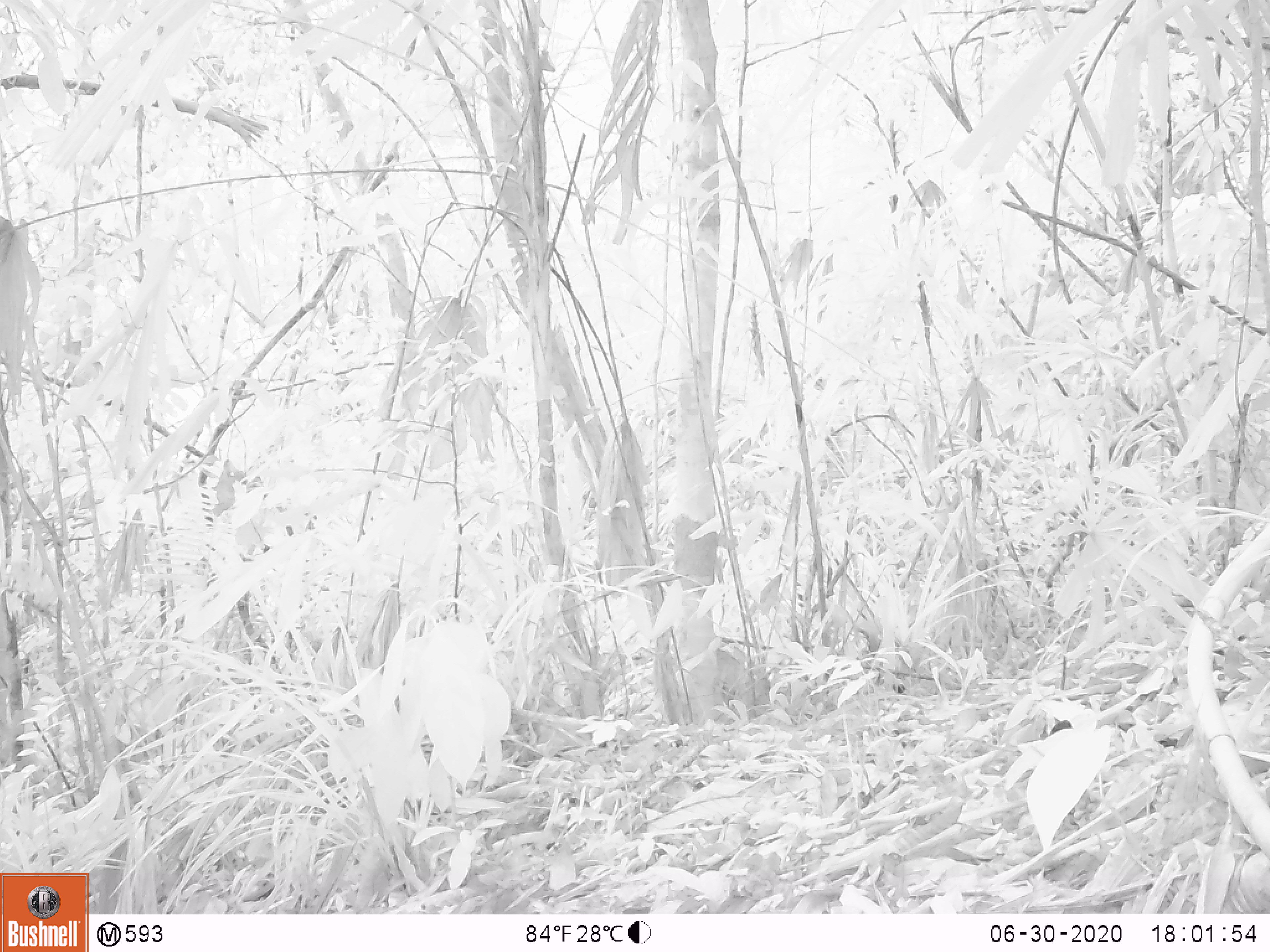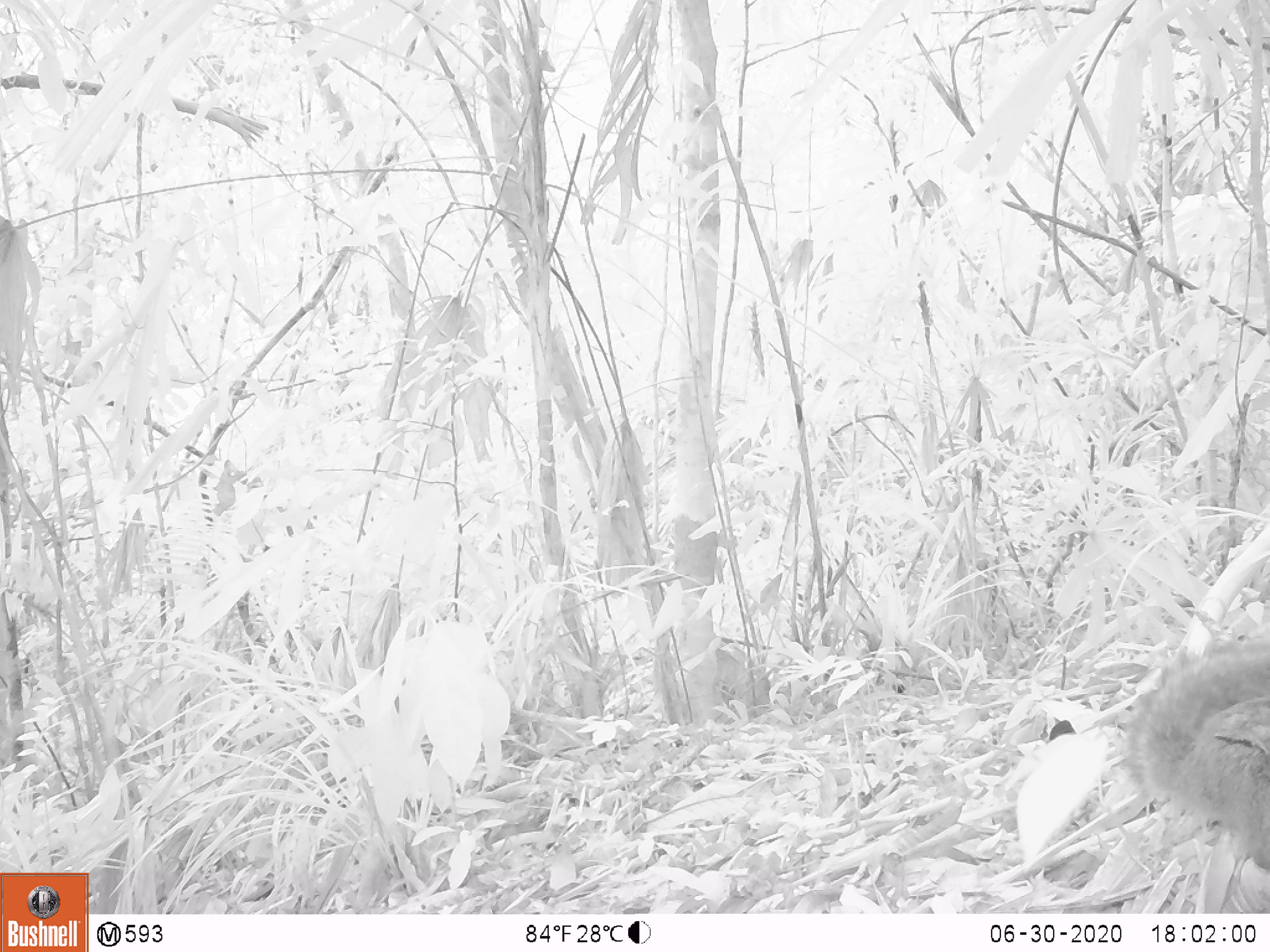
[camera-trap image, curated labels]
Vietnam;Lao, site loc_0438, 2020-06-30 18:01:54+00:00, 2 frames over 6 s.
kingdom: Animalia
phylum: Chordata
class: Mammalia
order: Rodentia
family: Sciuridae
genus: Dremomys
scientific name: Dremomys rufigenis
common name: red-cheeked squirrel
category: red cheeked squirrel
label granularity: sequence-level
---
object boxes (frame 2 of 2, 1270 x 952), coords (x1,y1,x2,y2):
red cheeked squirrel: (1117,637,1270,872)